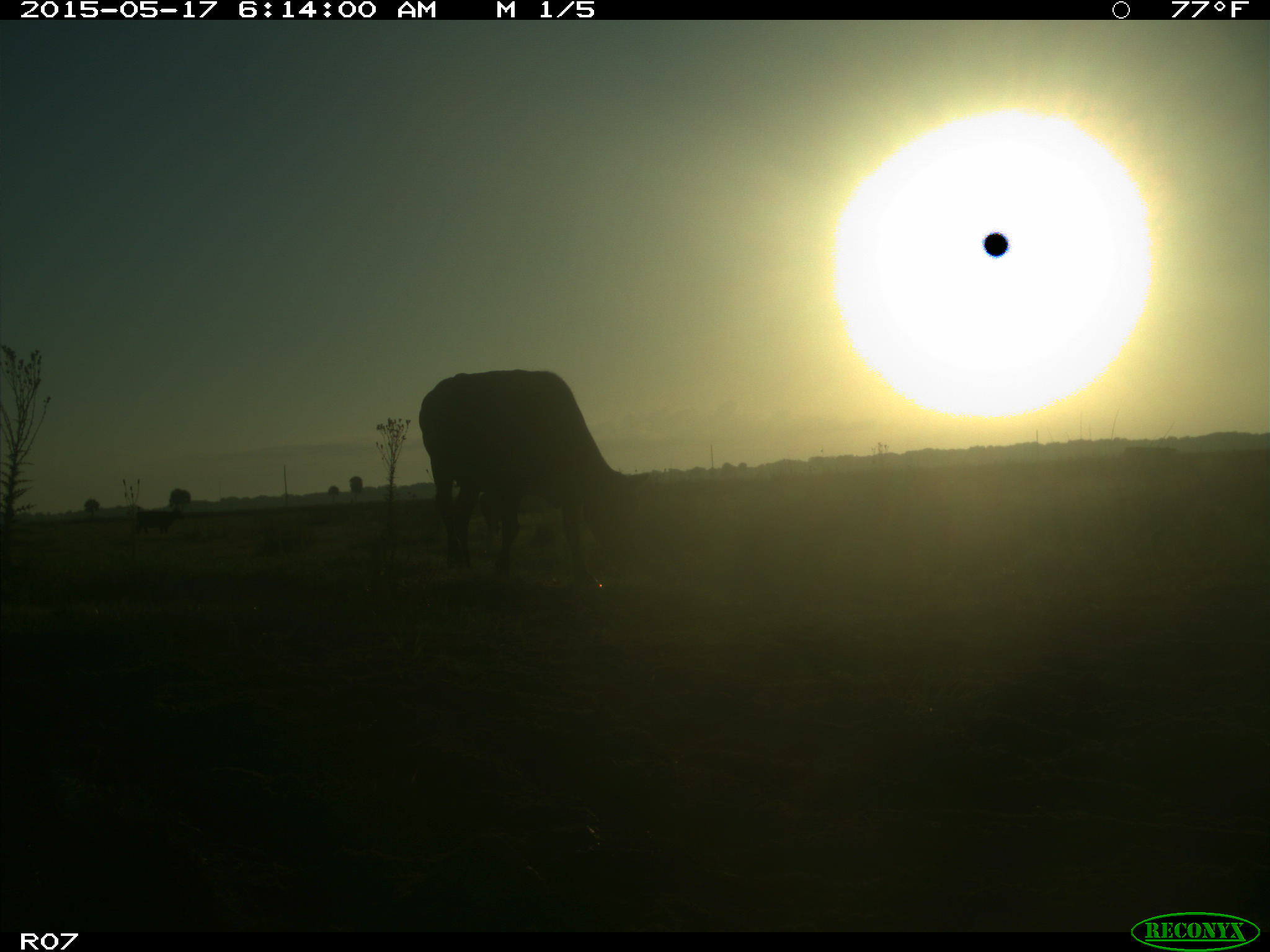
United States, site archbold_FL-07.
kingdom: Animalia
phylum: Chordata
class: Mammalia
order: Artiodactyla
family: Bovidae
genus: Bos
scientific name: Bos taurus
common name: domestic cow